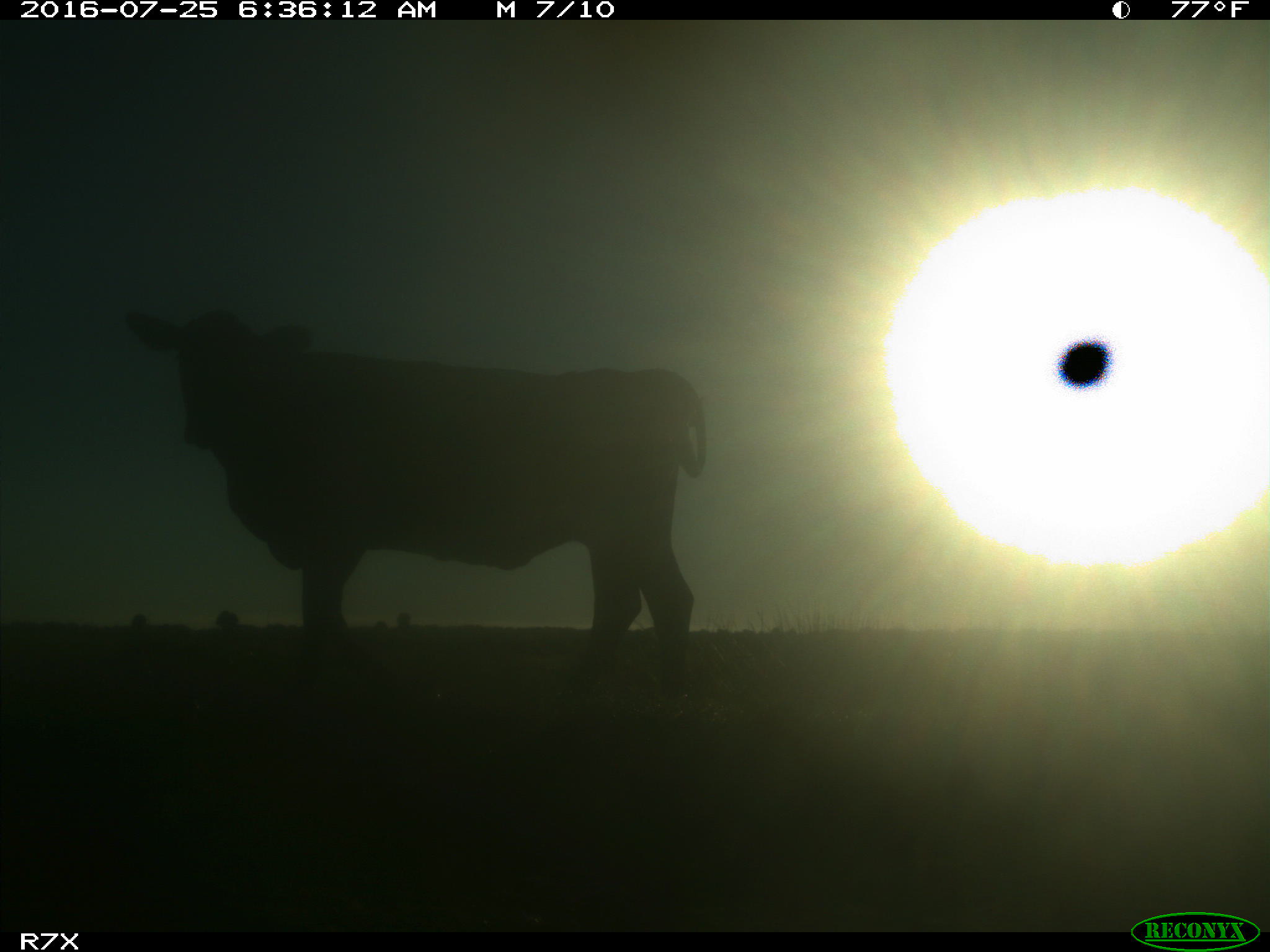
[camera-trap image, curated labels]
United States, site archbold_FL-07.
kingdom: Animalia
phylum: Chordata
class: Mammalia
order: Artiodactyla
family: Bovidae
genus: Bos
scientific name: Bos taurus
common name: domestic cow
Bos taurus (domestic cow).